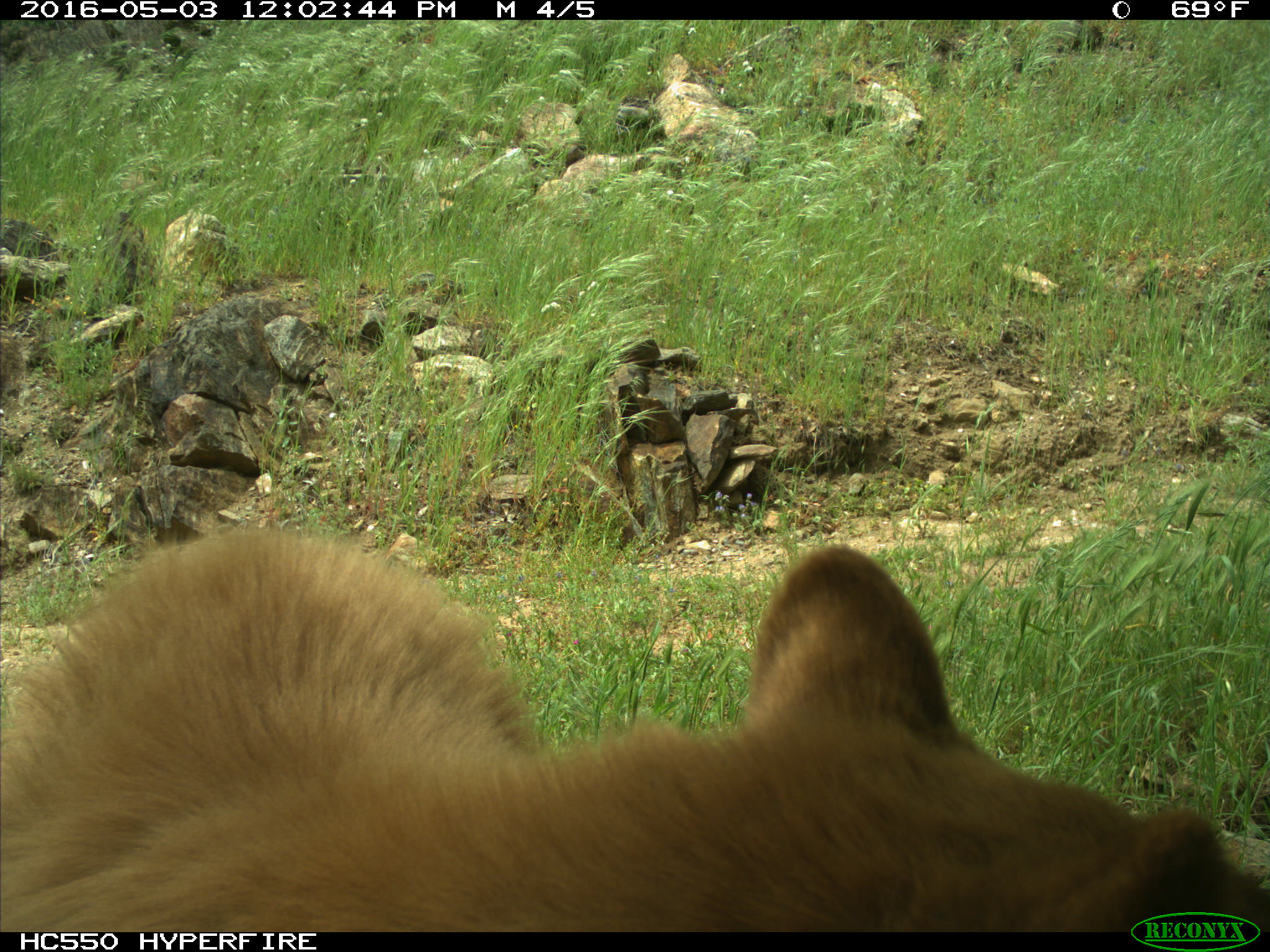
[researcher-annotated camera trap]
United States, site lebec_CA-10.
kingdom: Animalia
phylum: Chordata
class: Mammalia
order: Carnivora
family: Ursidae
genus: Ursus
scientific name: Ursus americanus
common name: american black bear